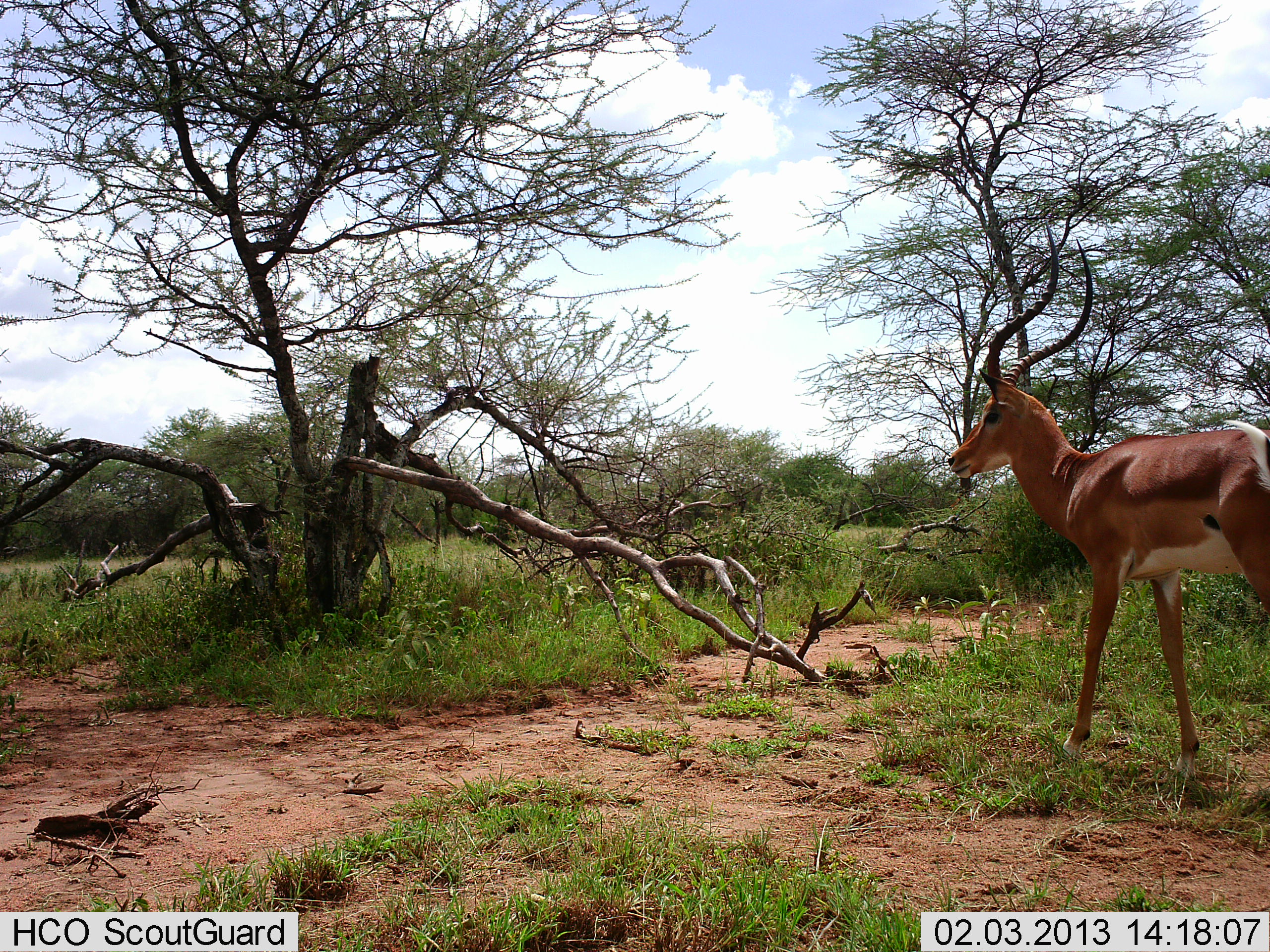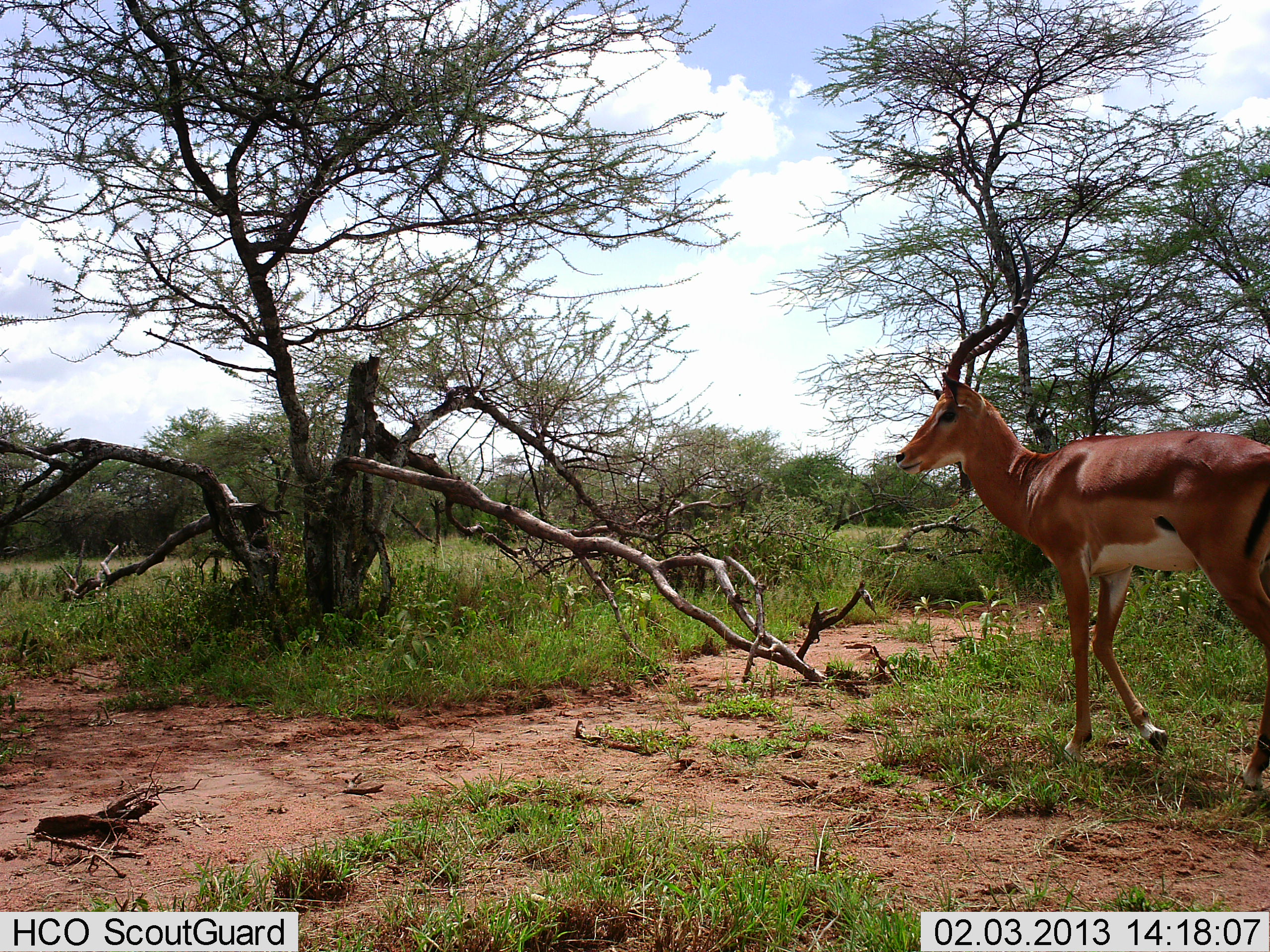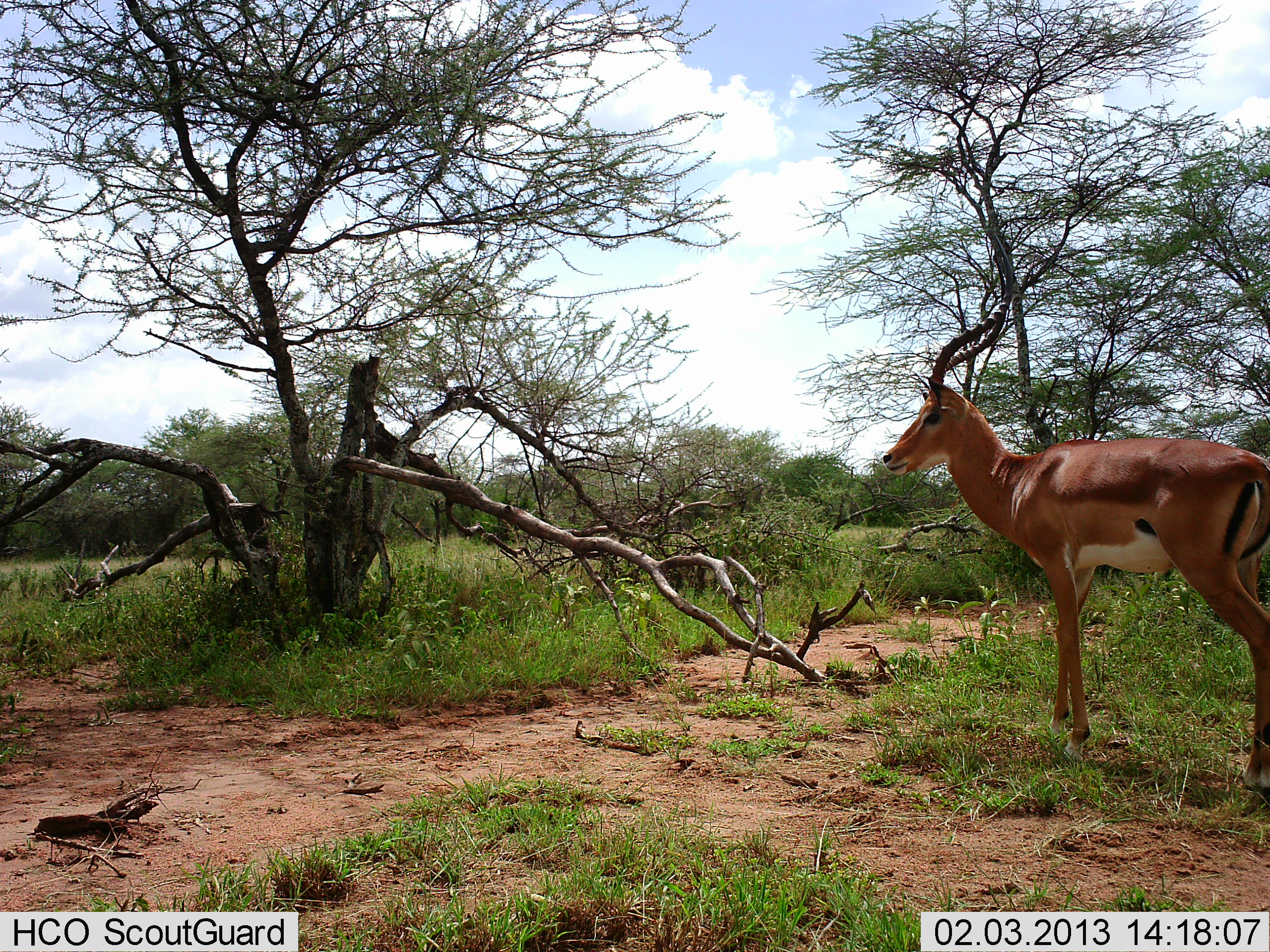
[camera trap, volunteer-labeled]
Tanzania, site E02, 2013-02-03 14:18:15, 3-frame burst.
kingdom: Animalia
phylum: Chordata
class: Mammalia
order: Artiodactyla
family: Bovidae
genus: Aepyceros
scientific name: Aepyceros melampus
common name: impala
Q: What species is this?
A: Impala (Aepyceros melampus).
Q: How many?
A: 1.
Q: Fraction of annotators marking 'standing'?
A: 27%.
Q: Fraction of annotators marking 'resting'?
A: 0%.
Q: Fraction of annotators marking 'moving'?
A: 77%.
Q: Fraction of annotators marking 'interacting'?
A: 0%.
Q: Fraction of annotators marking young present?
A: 0%.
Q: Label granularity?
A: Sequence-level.